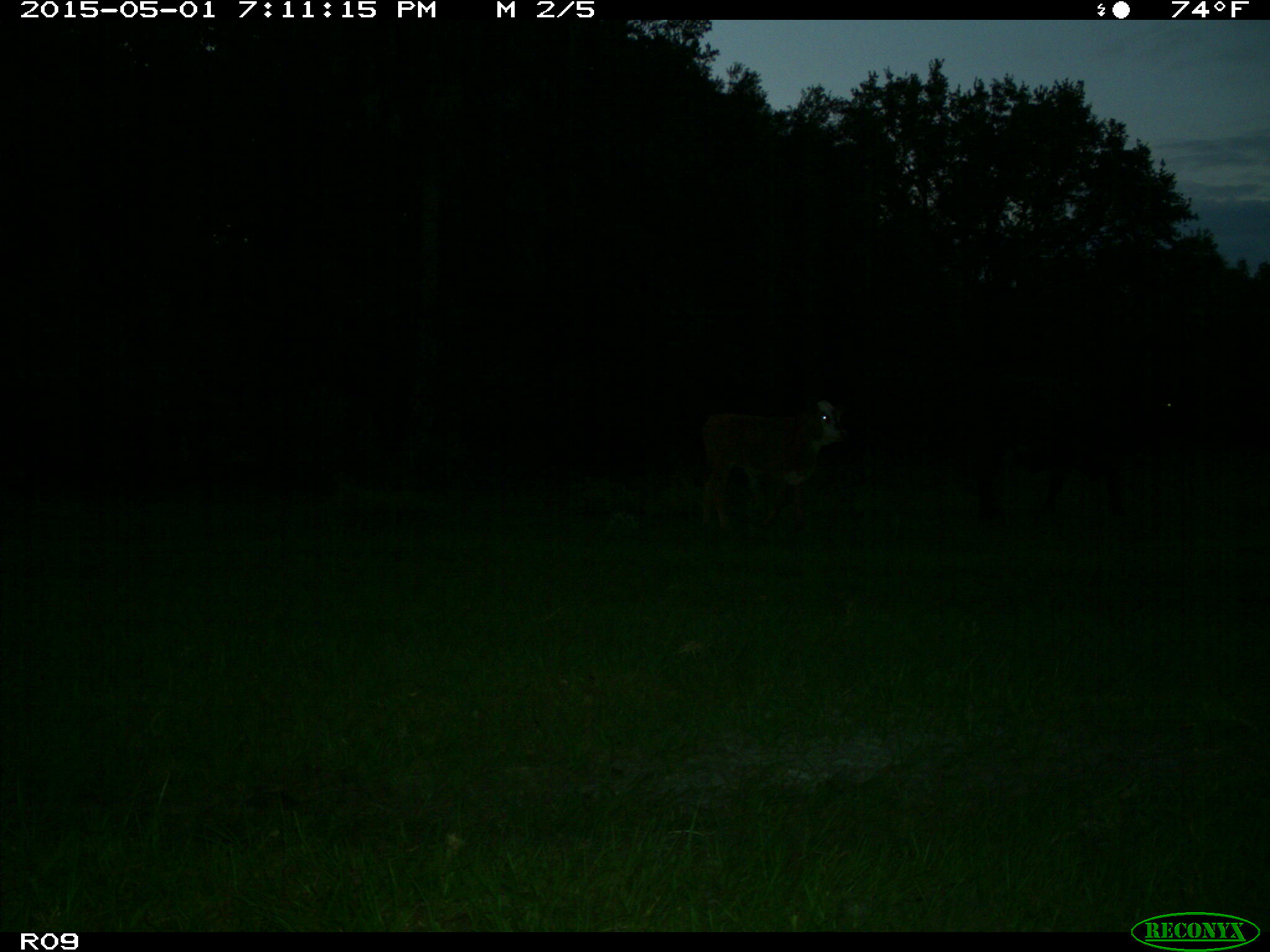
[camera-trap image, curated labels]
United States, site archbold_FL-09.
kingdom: Animalia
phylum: Chordata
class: Mammalia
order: Artiodactyla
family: Bovidae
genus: Bos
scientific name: Bos taurus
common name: domestic cow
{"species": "Bos taurus (domestic cow)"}